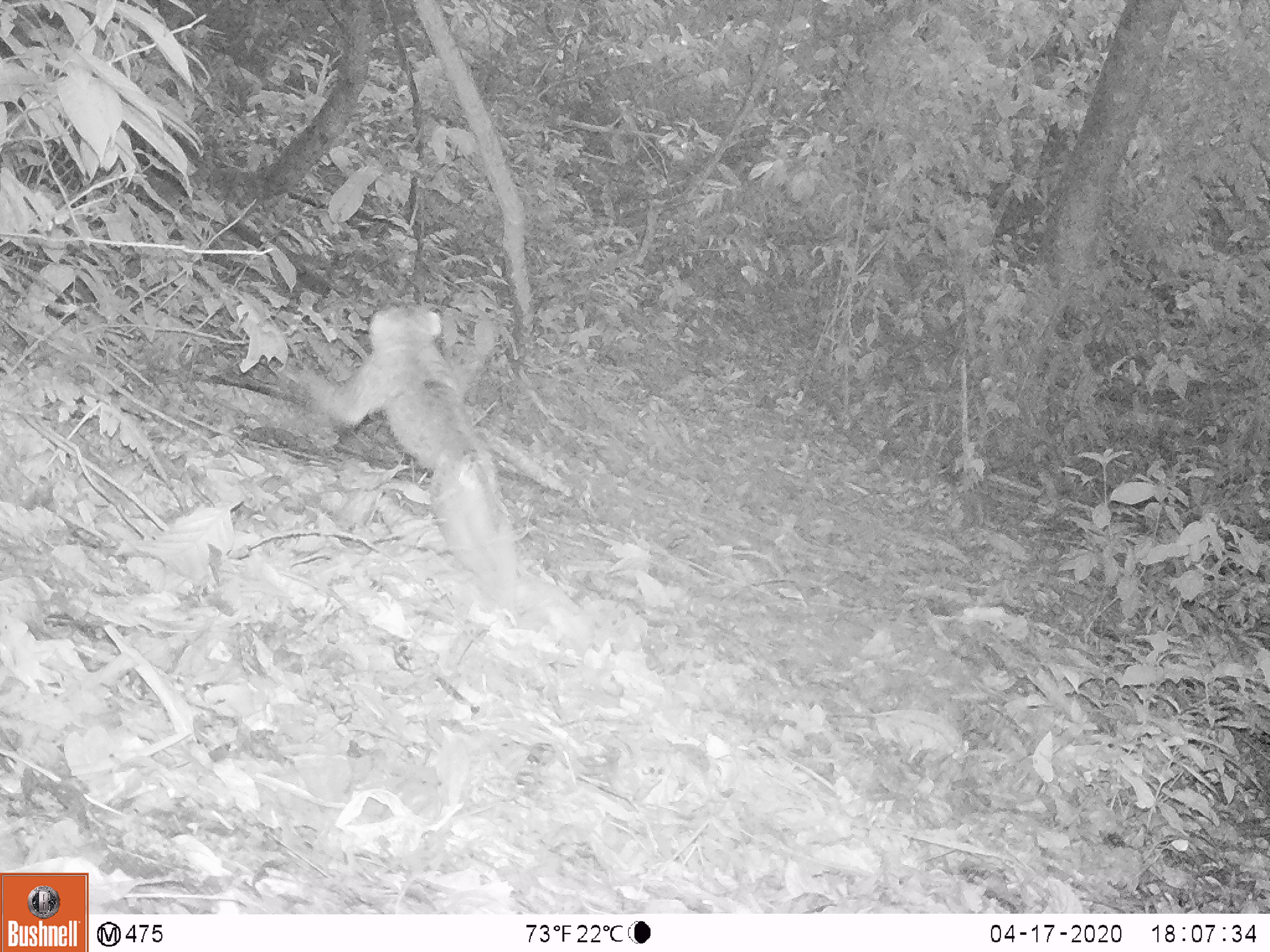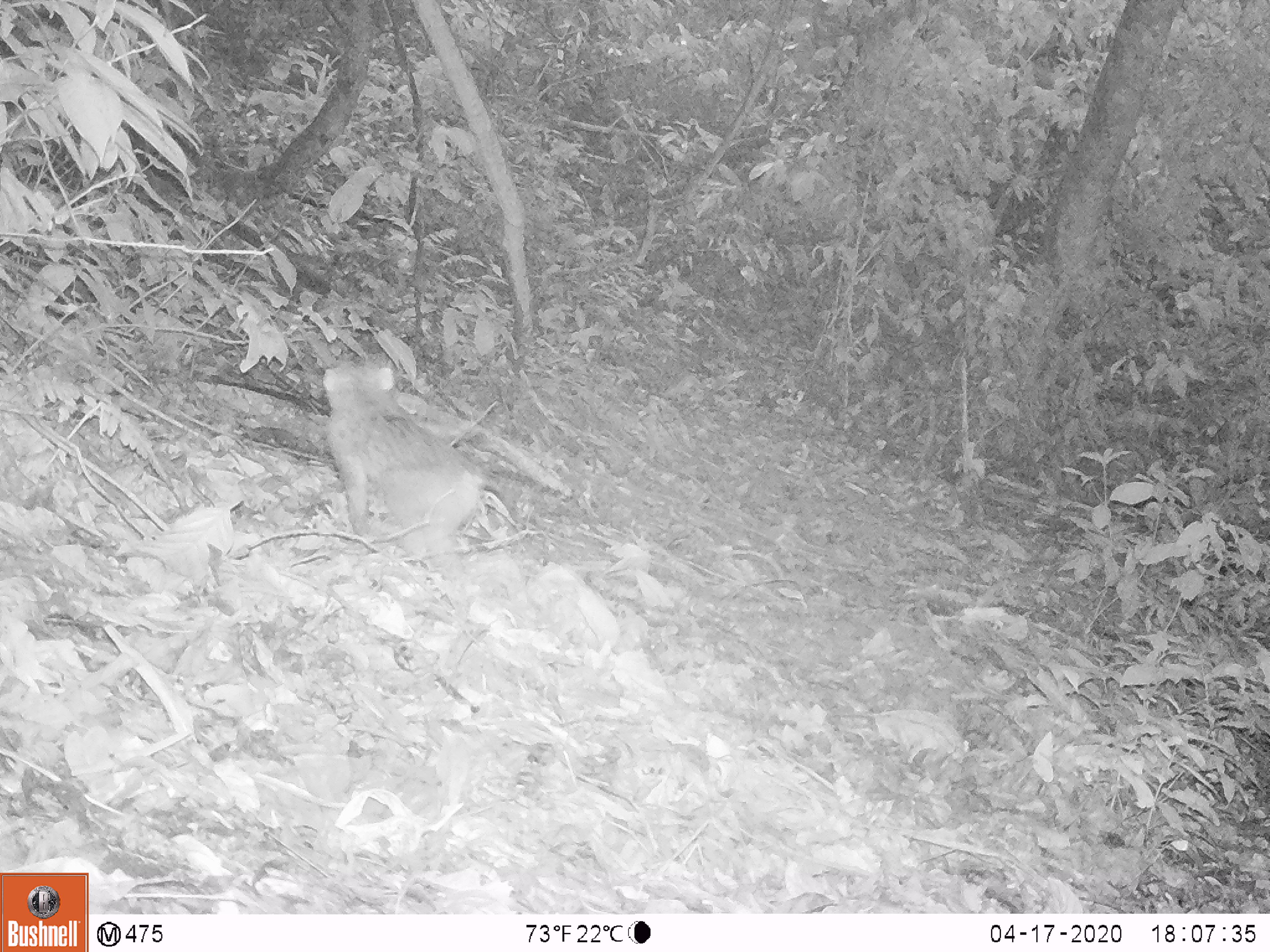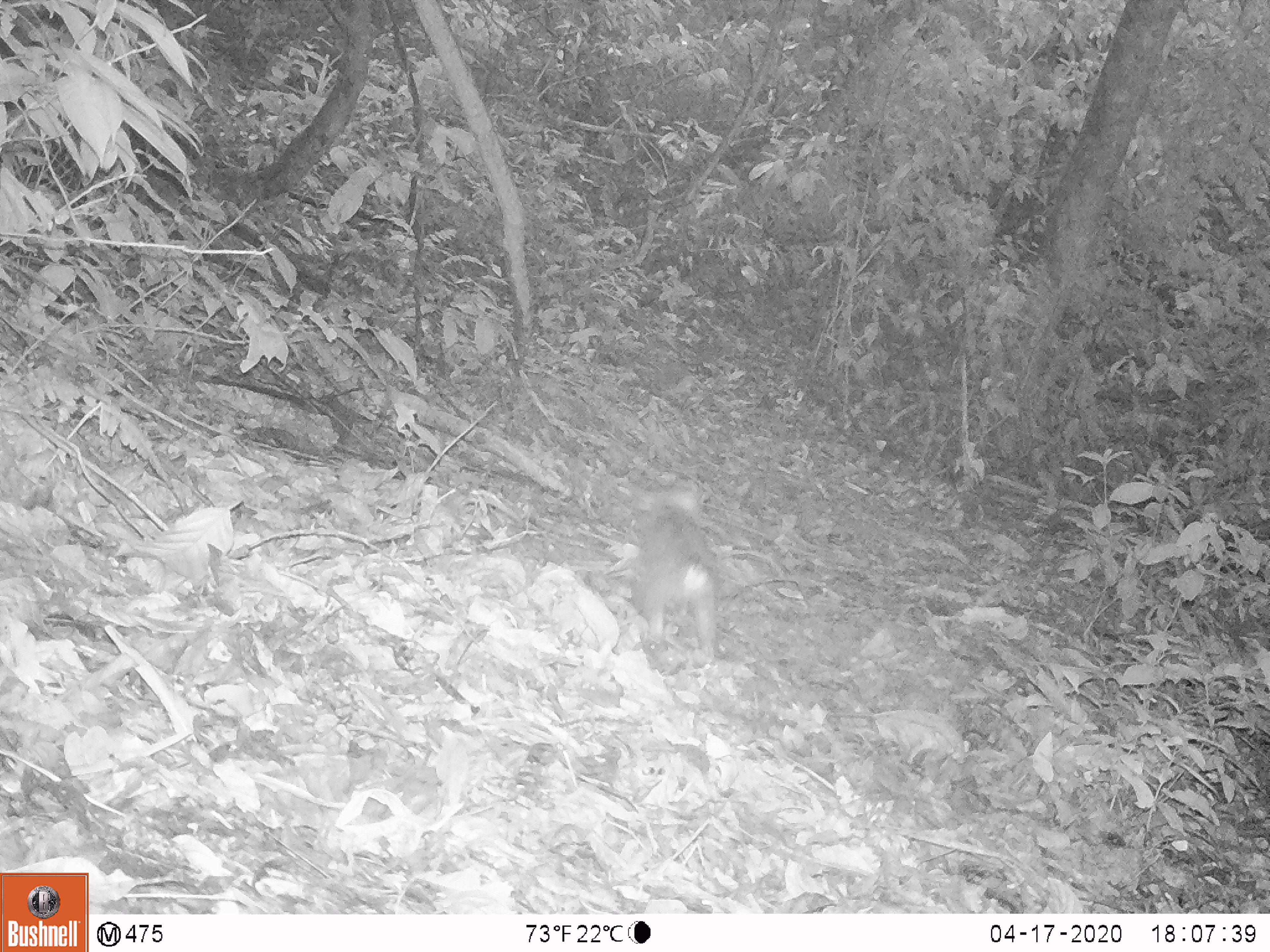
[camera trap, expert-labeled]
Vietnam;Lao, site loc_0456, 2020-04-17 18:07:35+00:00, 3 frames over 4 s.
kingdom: Animalia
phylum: Chordata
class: Mammalia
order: Primates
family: Cercopithecidae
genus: Macaca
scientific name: Macaca nemestrina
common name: pig-tailed macaque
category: pig tailed macaque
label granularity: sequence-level